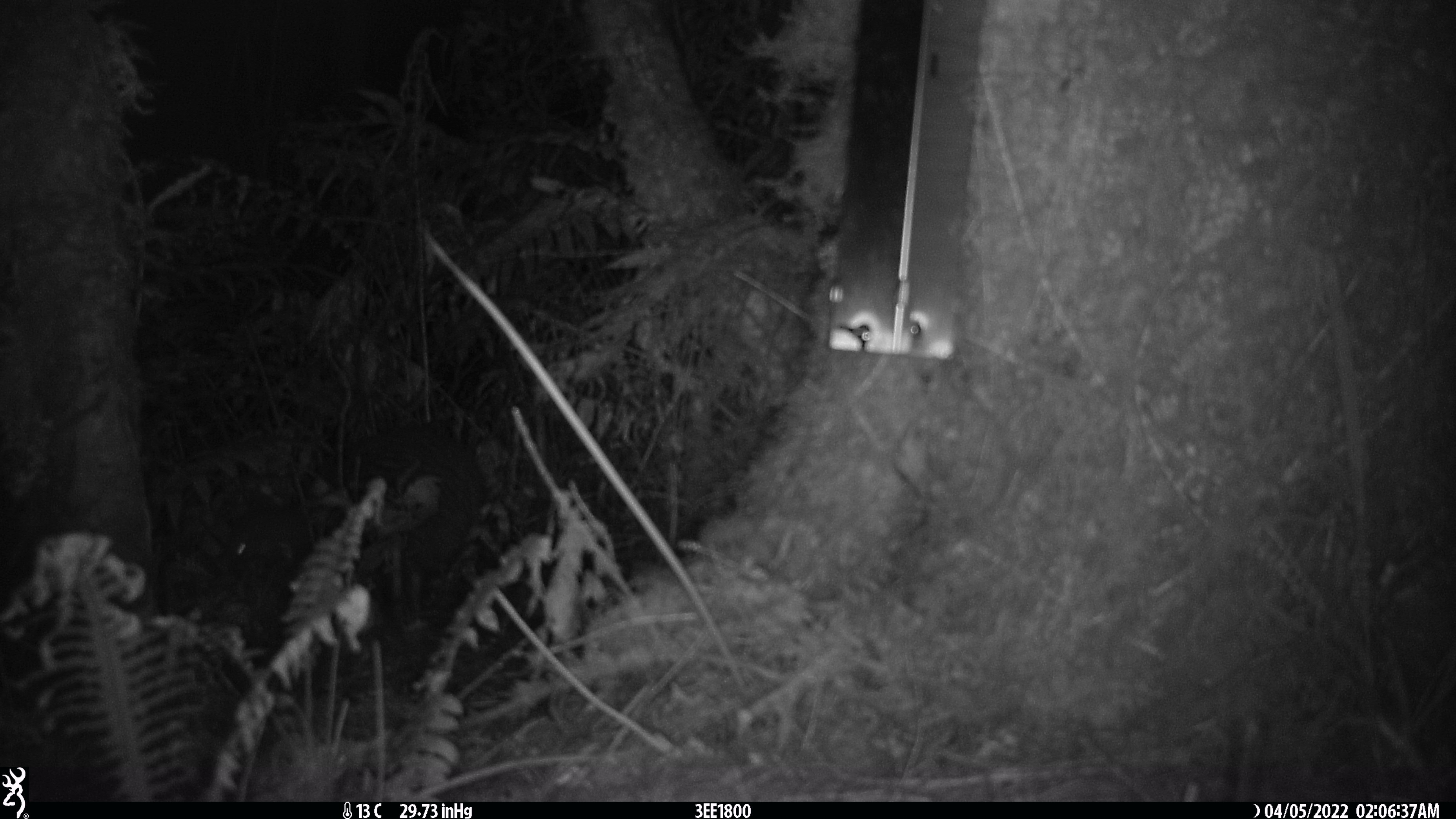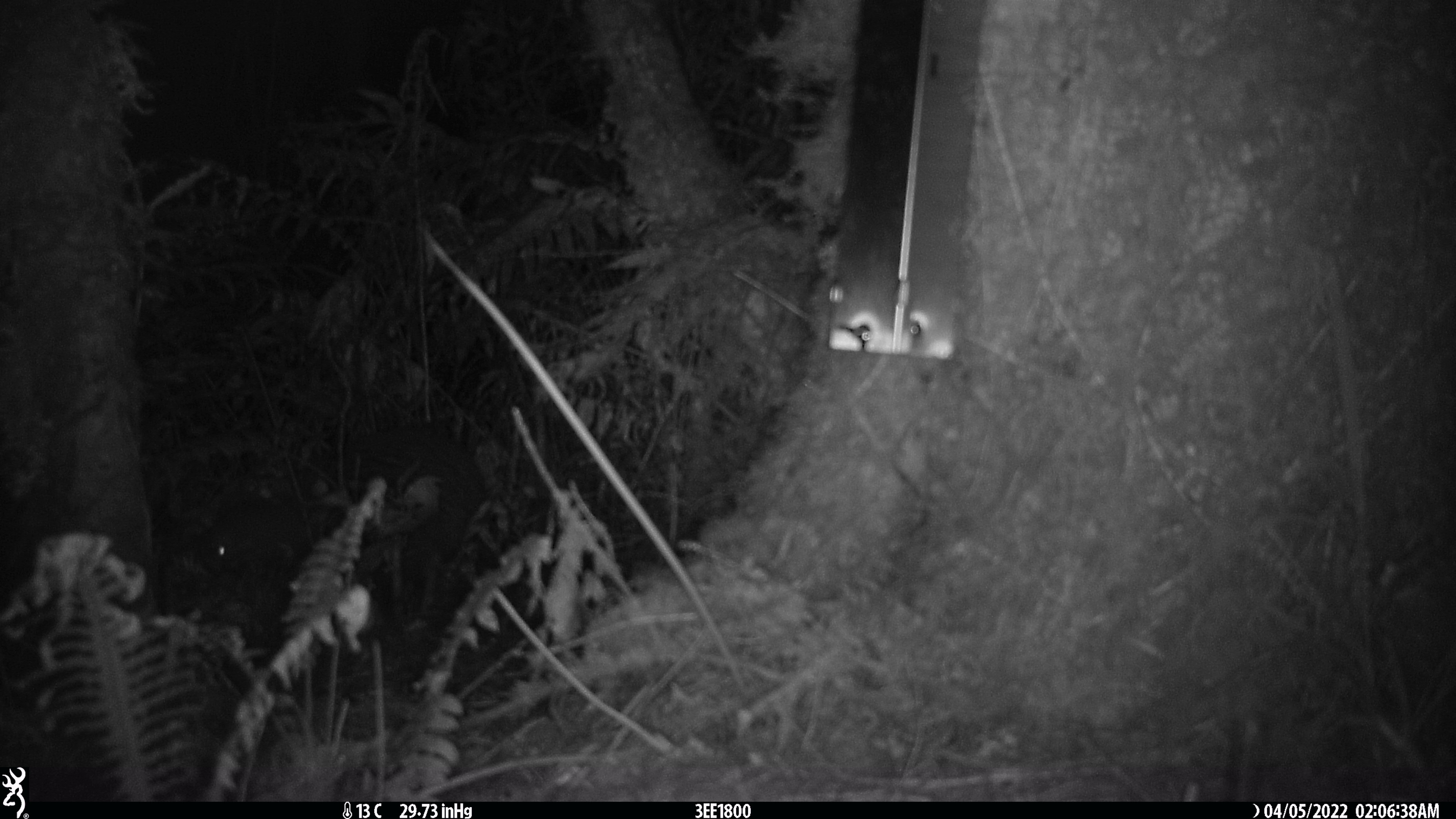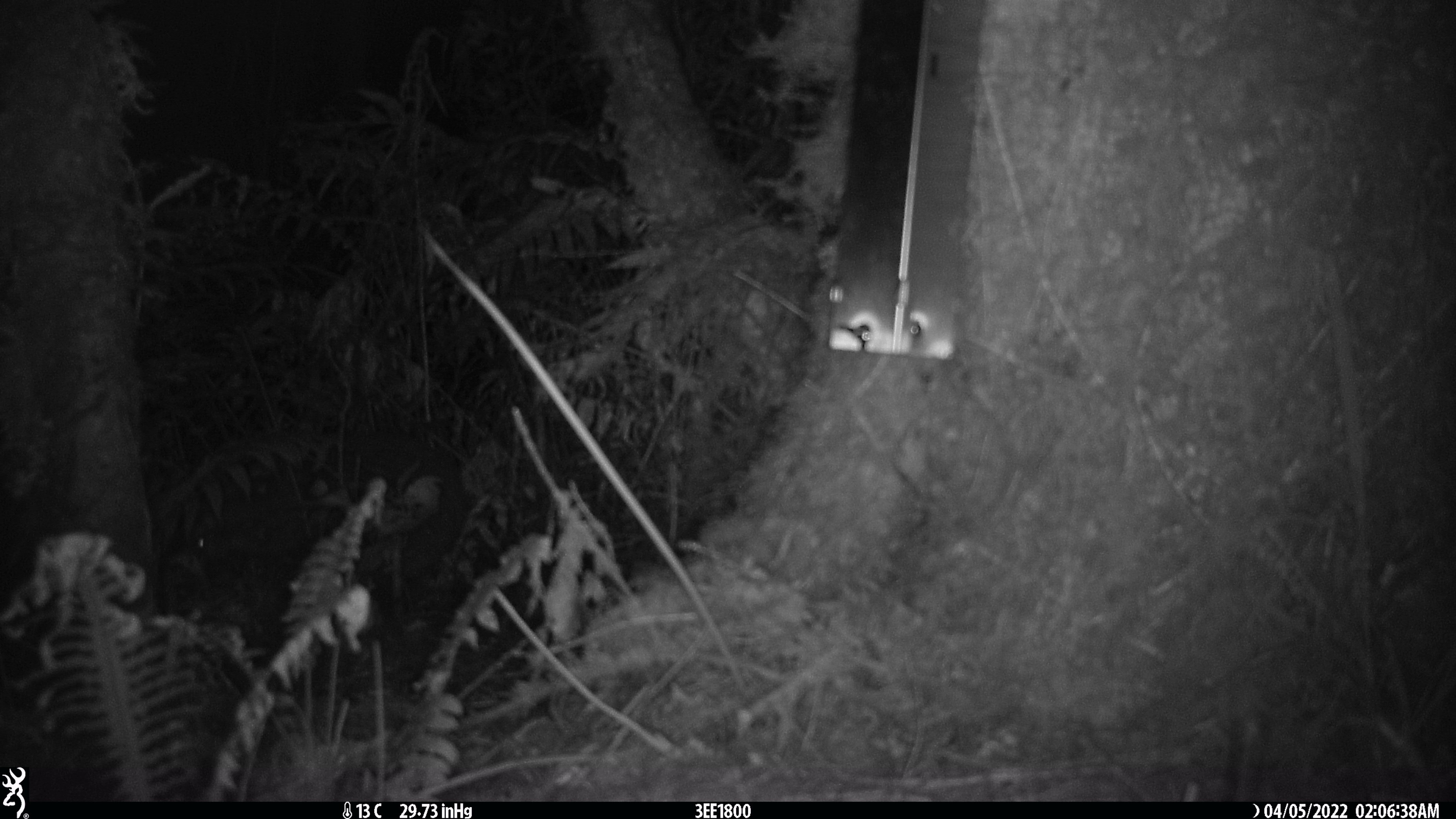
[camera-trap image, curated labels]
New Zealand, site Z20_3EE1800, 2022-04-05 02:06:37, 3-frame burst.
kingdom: Animalia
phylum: Chordata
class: Aves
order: Apterygiformes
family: Apterygidae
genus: Apteryx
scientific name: Apteryx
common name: kiwi